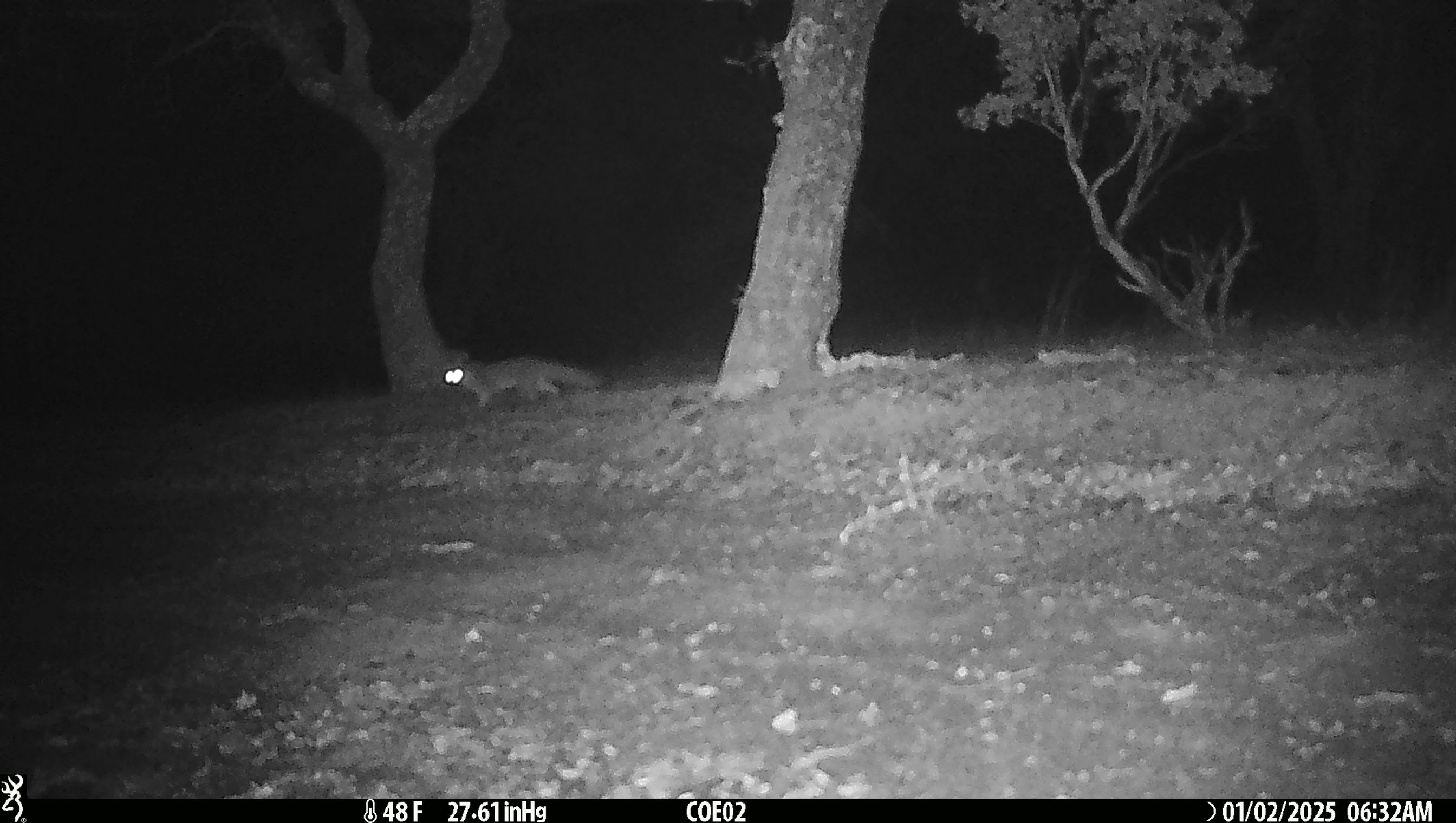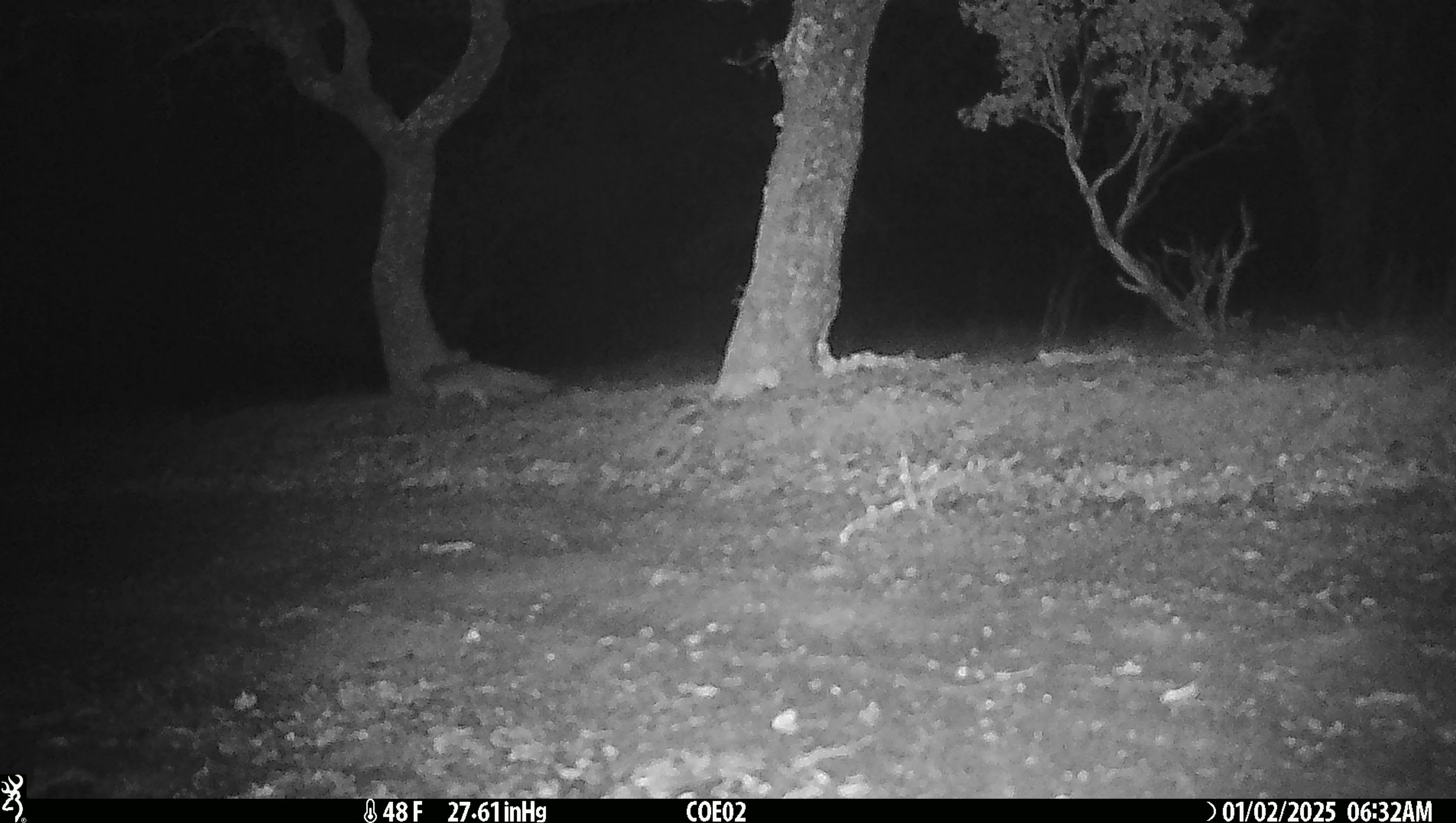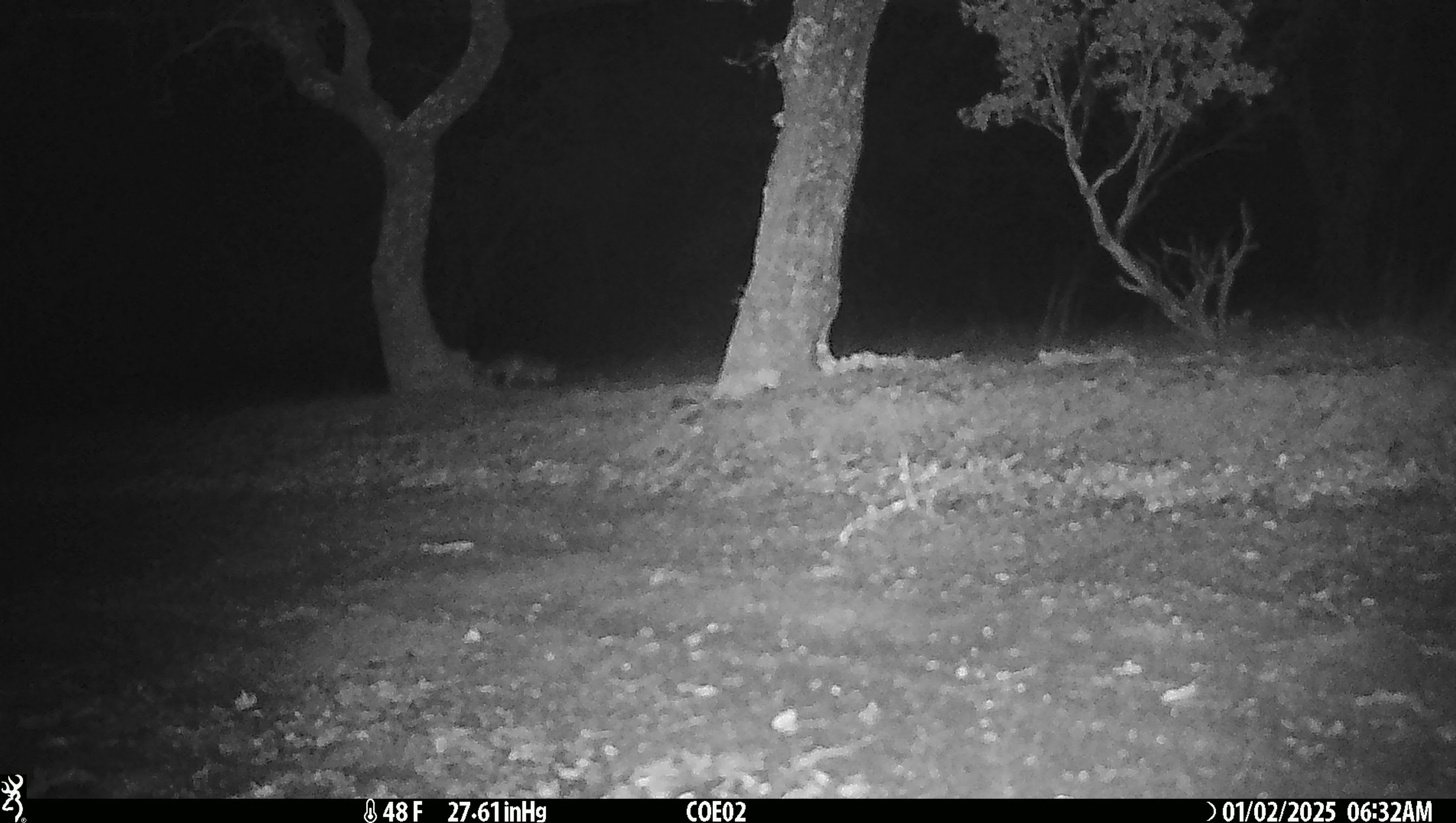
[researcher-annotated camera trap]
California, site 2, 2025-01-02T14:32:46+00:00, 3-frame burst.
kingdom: Animalia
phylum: Chordata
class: Mammalia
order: Carnivora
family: Canidae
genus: Urocyon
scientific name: Urocyon cinereoargenteus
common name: gray fox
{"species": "gray fox (Urocyon cinereoargenteus)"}